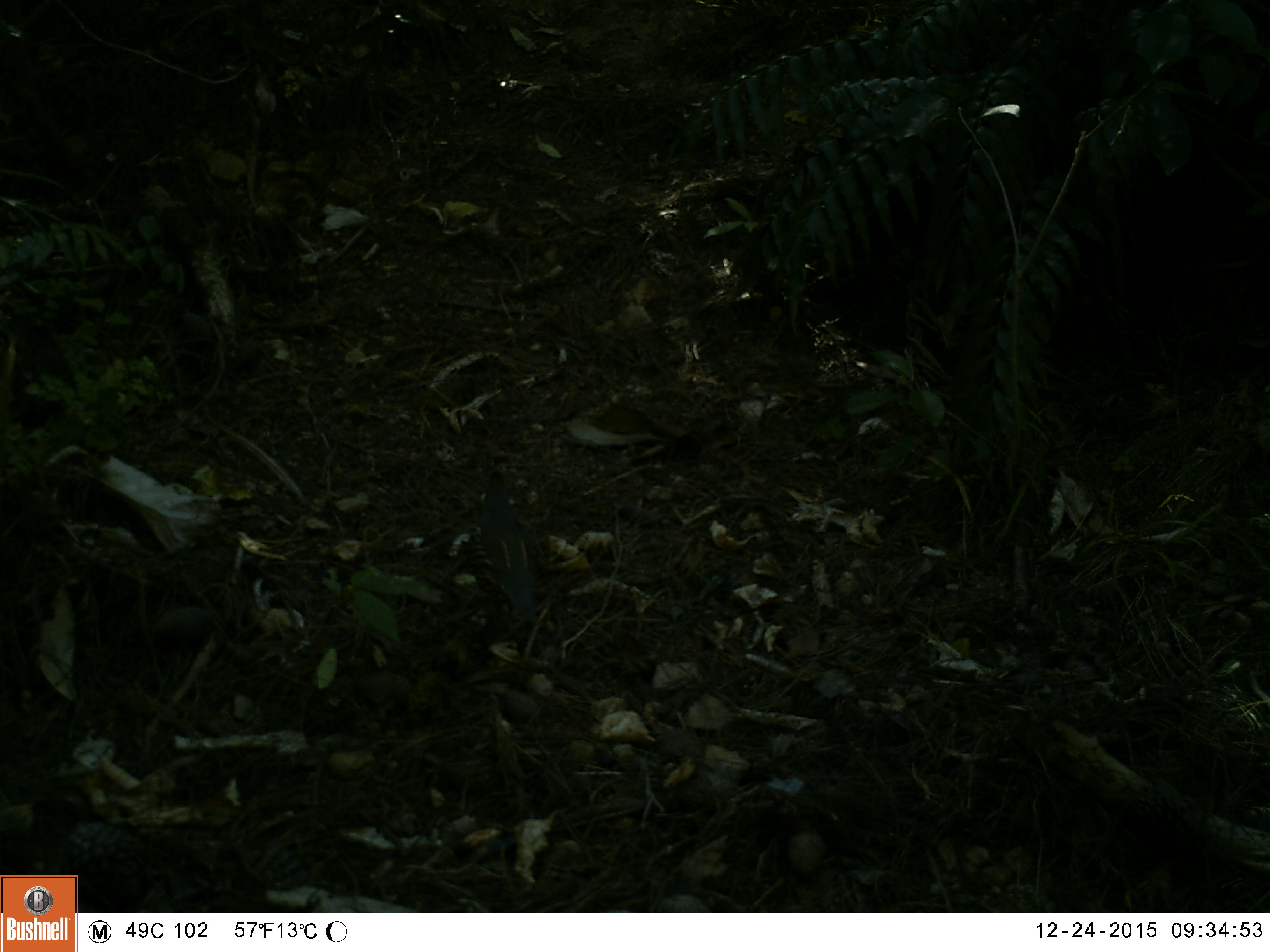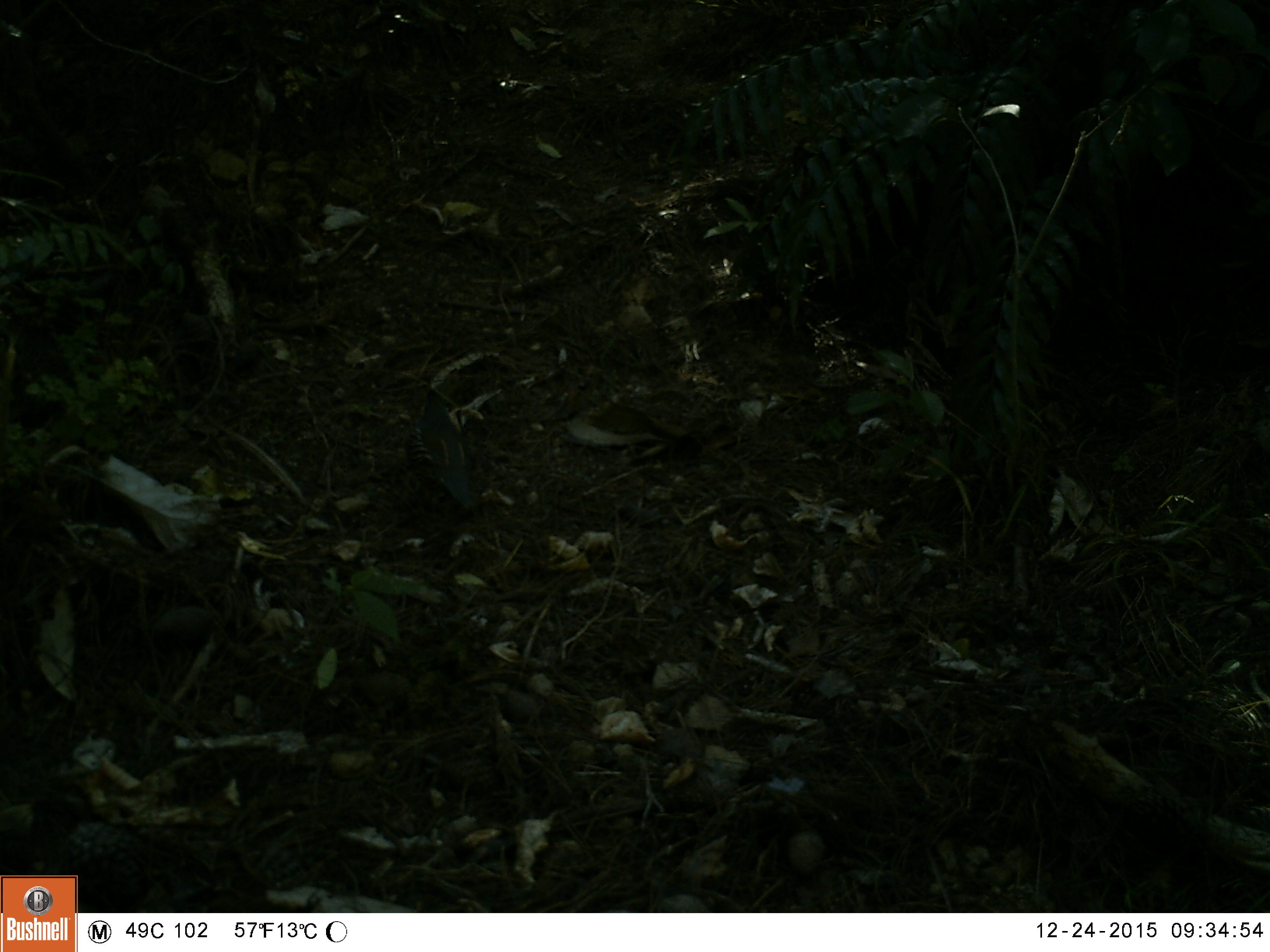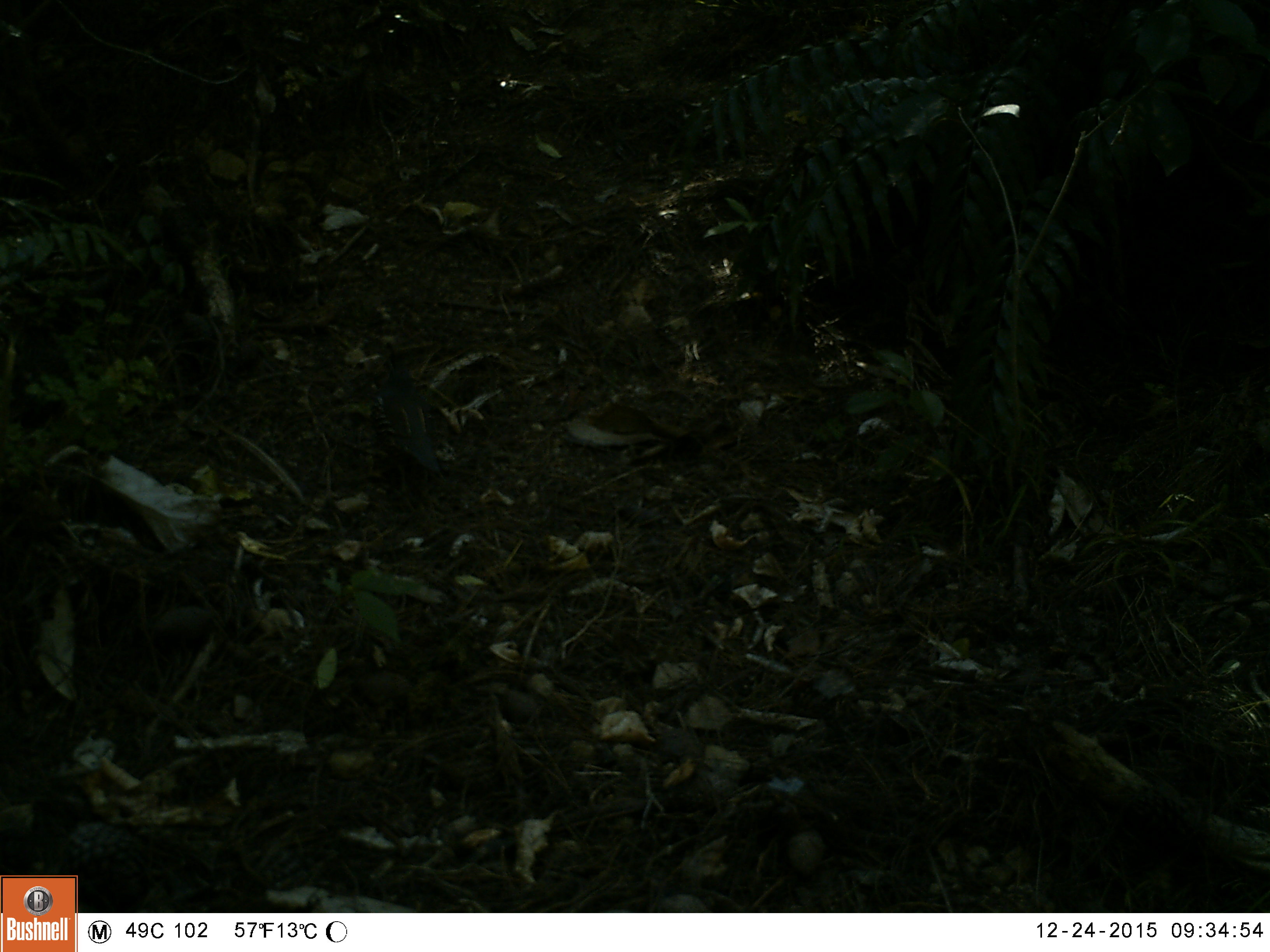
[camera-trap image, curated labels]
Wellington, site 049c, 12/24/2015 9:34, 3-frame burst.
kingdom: Animalia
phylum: Chordata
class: Aves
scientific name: Aves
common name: bird